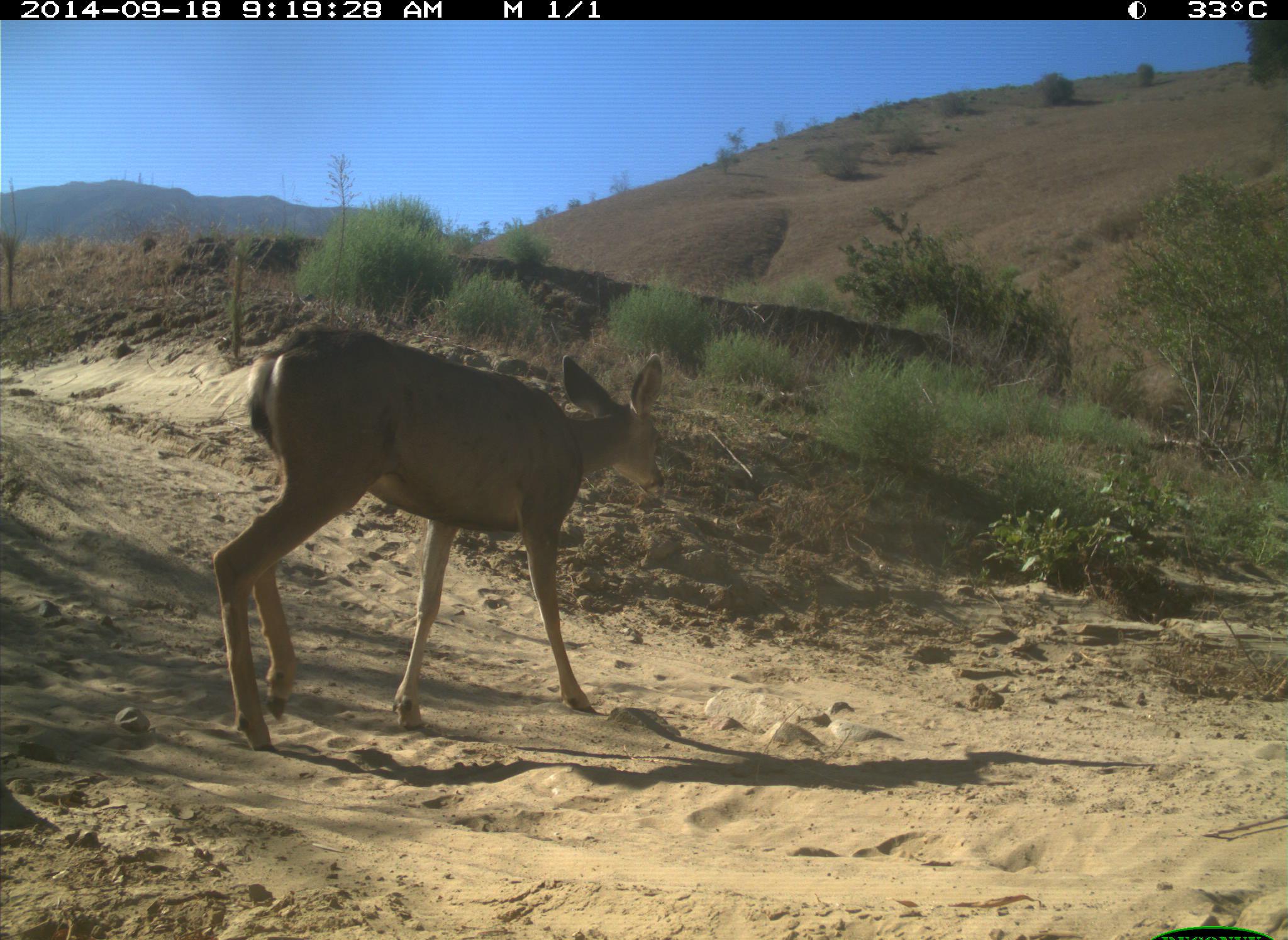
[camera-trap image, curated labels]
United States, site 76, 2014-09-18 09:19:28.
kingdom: Animalia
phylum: Chordata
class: Mammalia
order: Artiodactyla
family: Cervidae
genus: Odocoileus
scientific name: Odocoileus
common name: deer